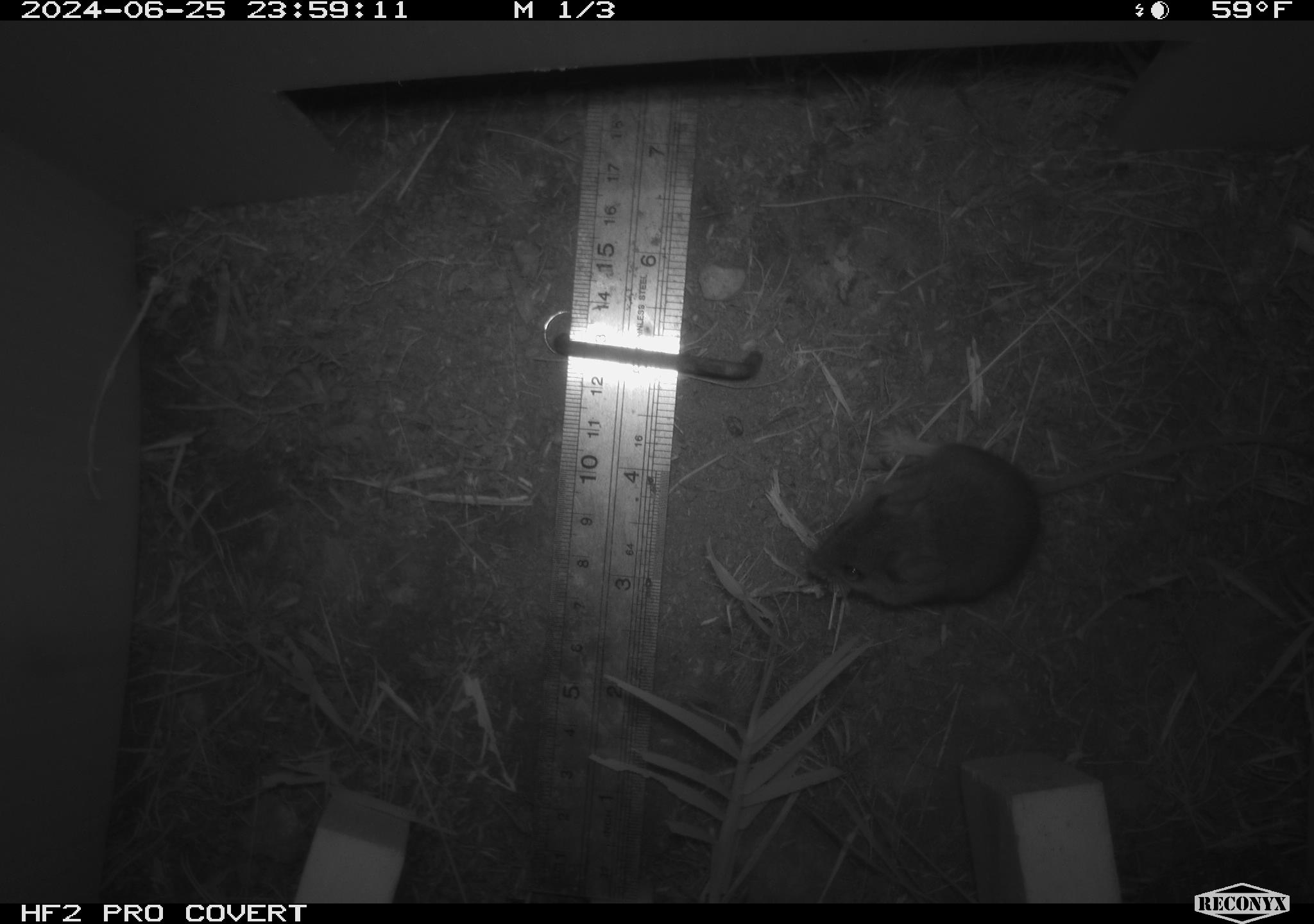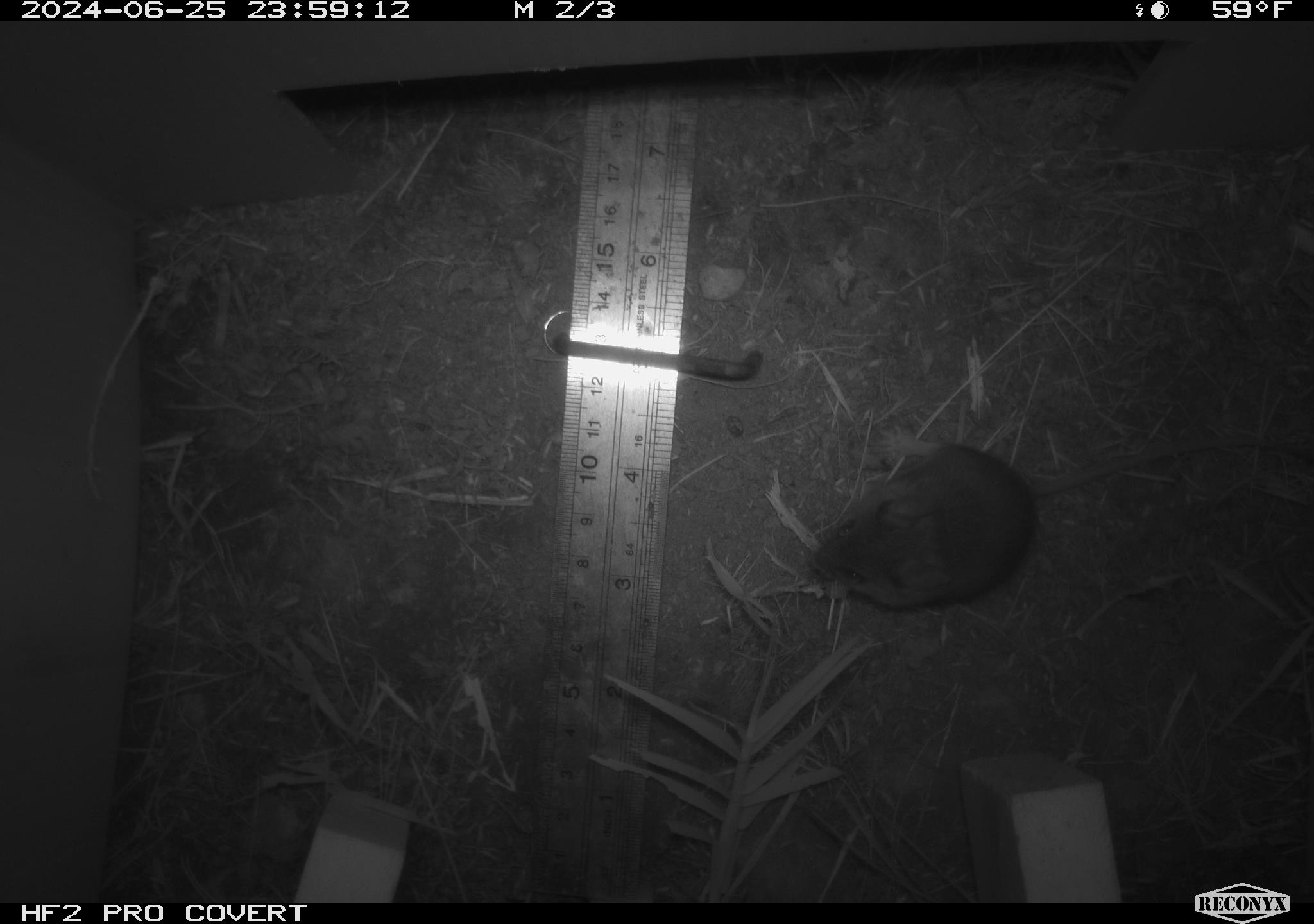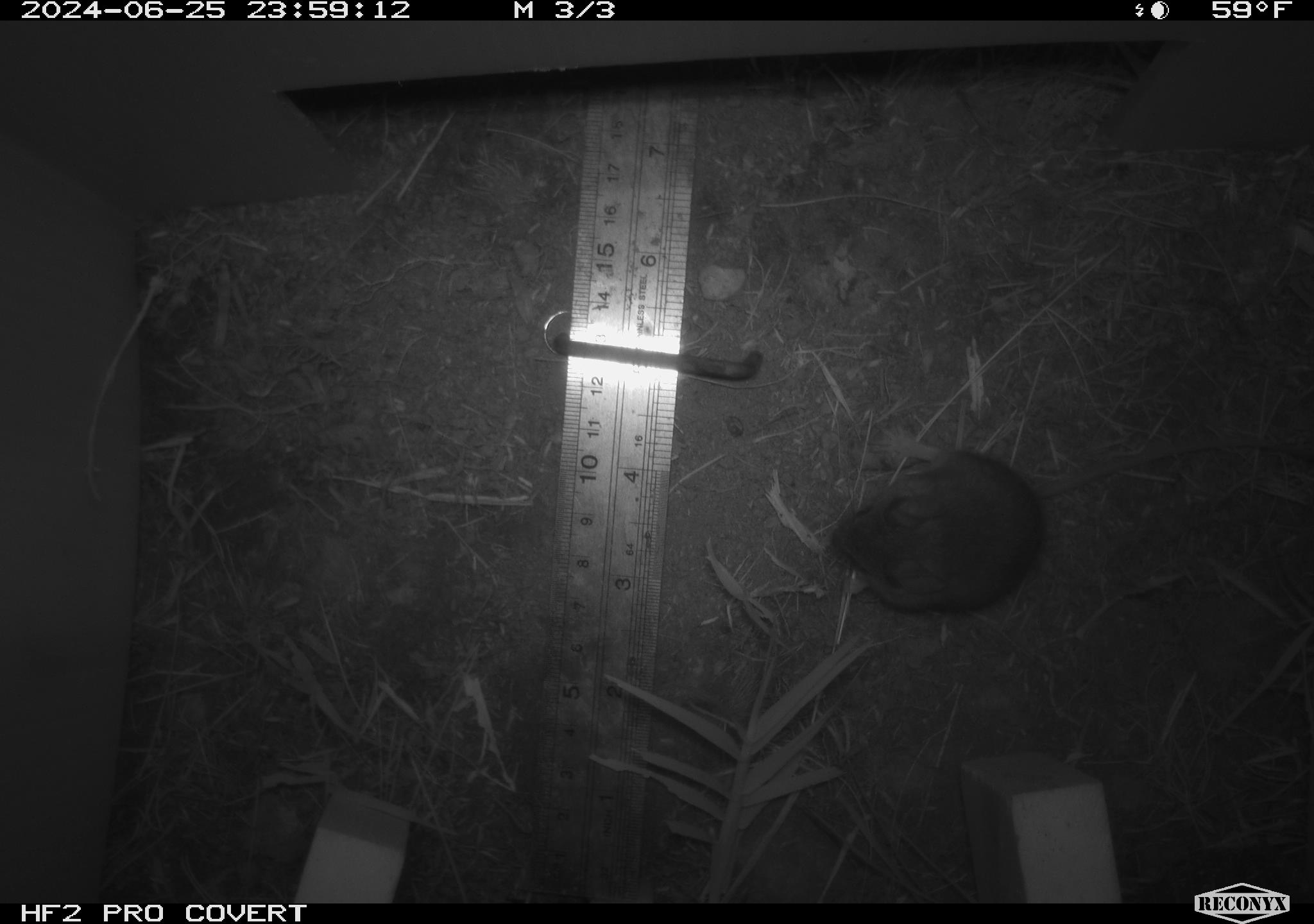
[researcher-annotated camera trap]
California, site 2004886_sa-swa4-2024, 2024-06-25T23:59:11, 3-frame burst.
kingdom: Animalia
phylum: Chordata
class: Mammalia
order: Rodentia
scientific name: Rodentia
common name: mouse species